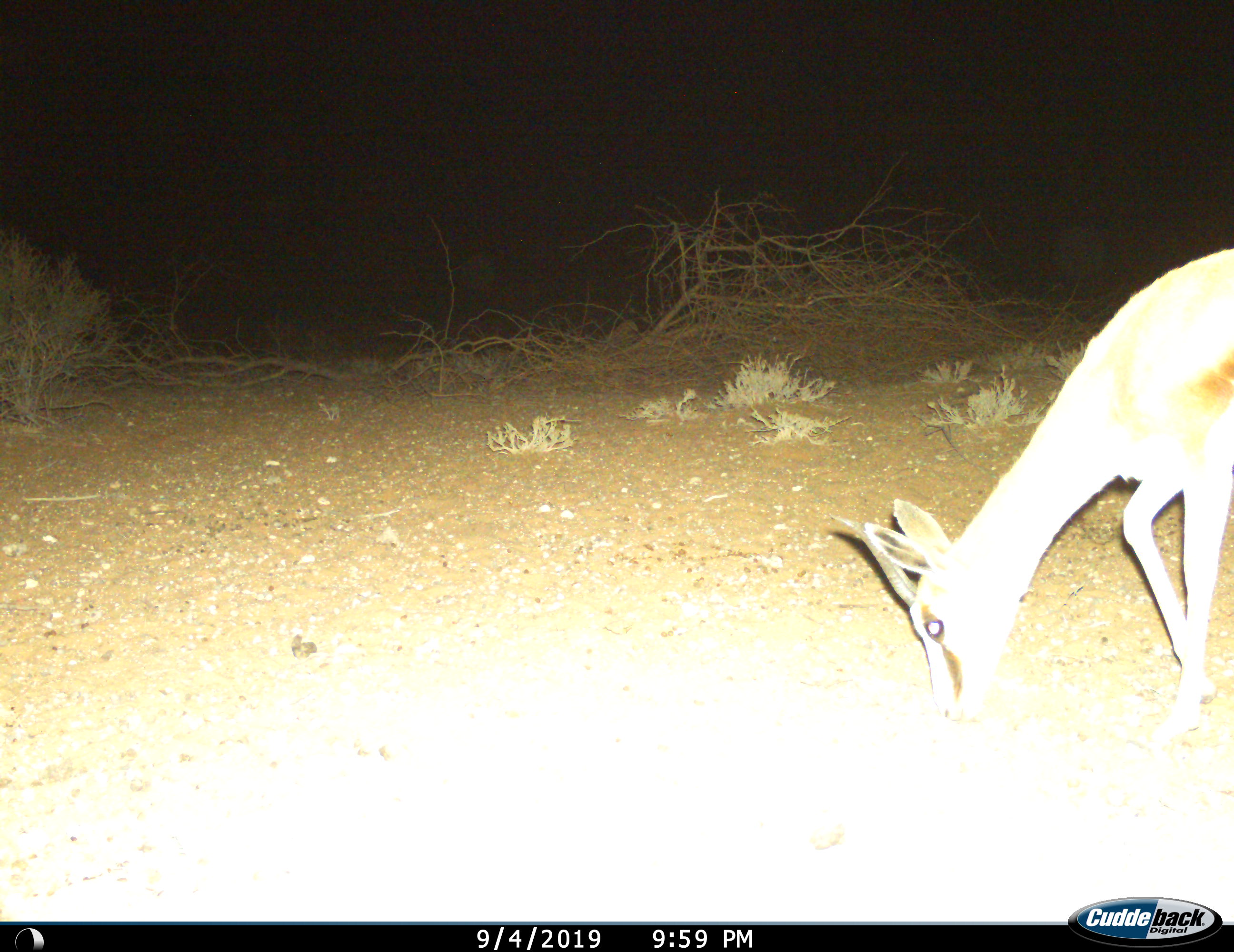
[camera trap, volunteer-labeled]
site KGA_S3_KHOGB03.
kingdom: Animalia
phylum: Chordata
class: Mammalia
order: Artiodactyla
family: Bovidae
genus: Antidorcas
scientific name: Antidorcas marsupialis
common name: springbok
Springbok (Antidorcas marsupialis), count 1. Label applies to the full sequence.